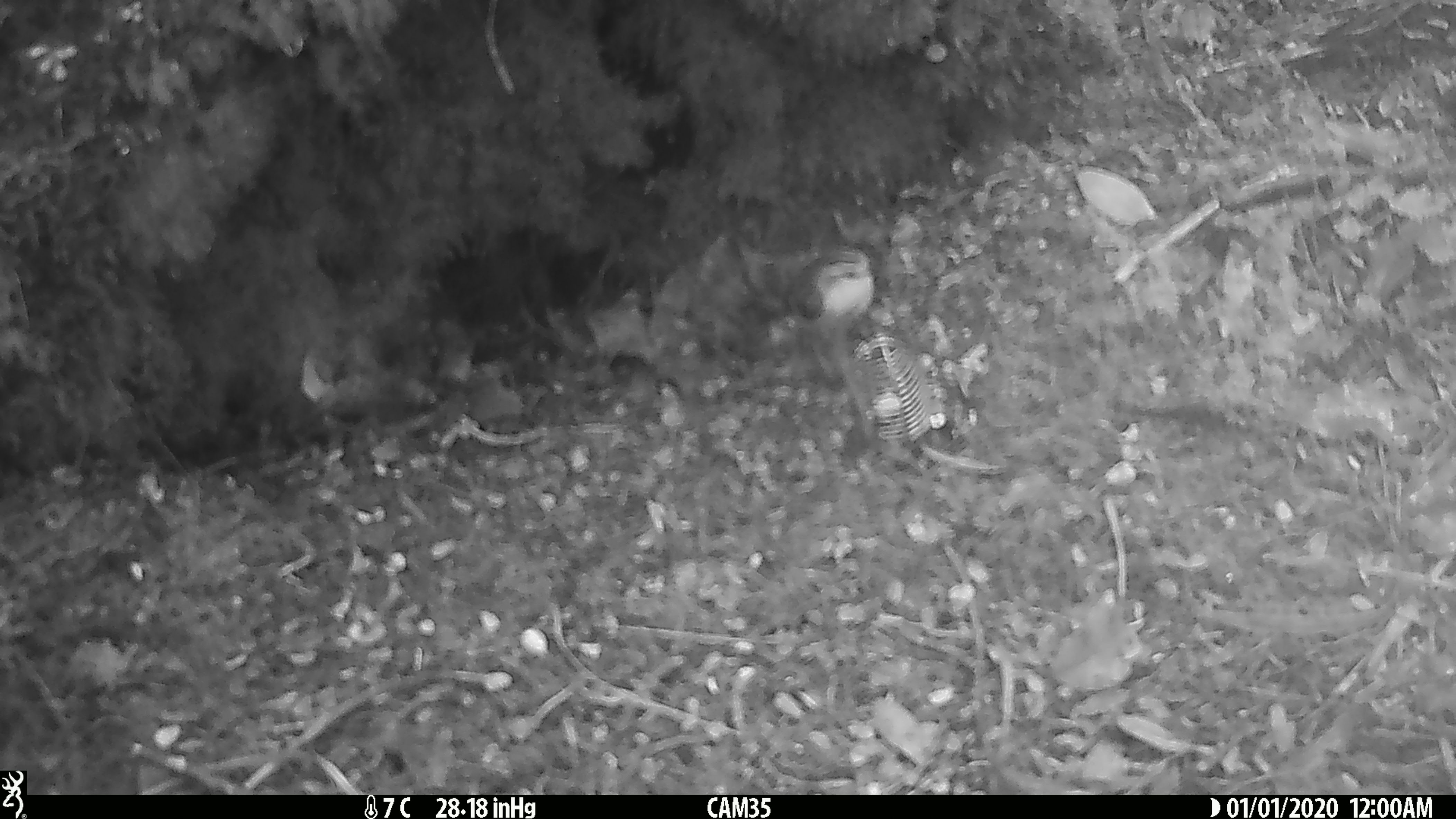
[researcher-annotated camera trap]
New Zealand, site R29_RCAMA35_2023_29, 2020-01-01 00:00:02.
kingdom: Animalia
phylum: Chordata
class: Aves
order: Passeriformes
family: Acanthisittidae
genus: Acanthisitta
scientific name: Acanthisitta chloris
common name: rifleman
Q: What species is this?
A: Rifleman (Acanthisitta chloris).